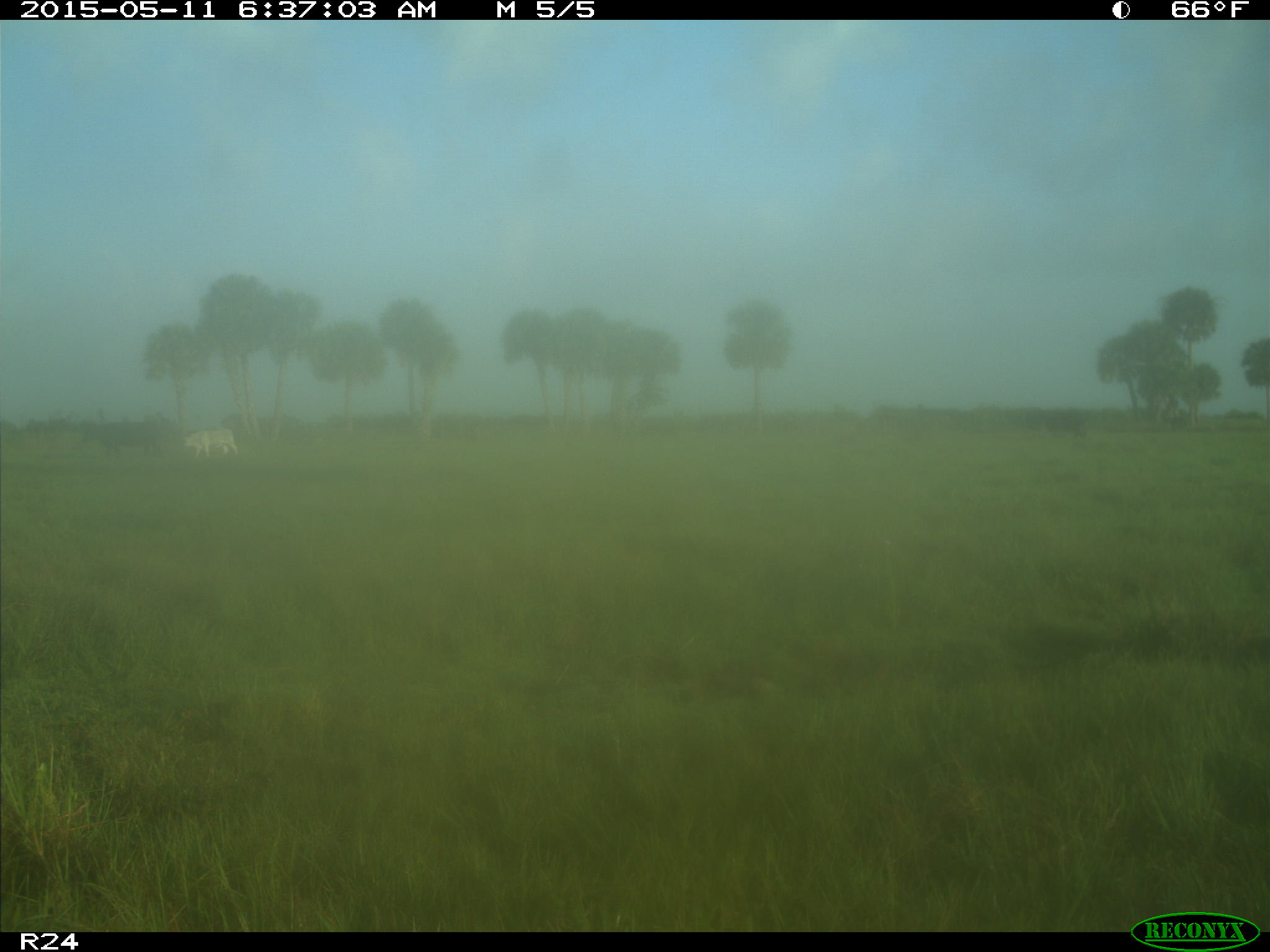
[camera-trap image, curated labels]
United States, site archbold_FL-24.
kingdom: Animalia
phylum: Chordata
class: Mammalia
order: Artiodactyla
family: Bovidae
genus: Bos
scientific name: Bos taurus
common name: domestic cow